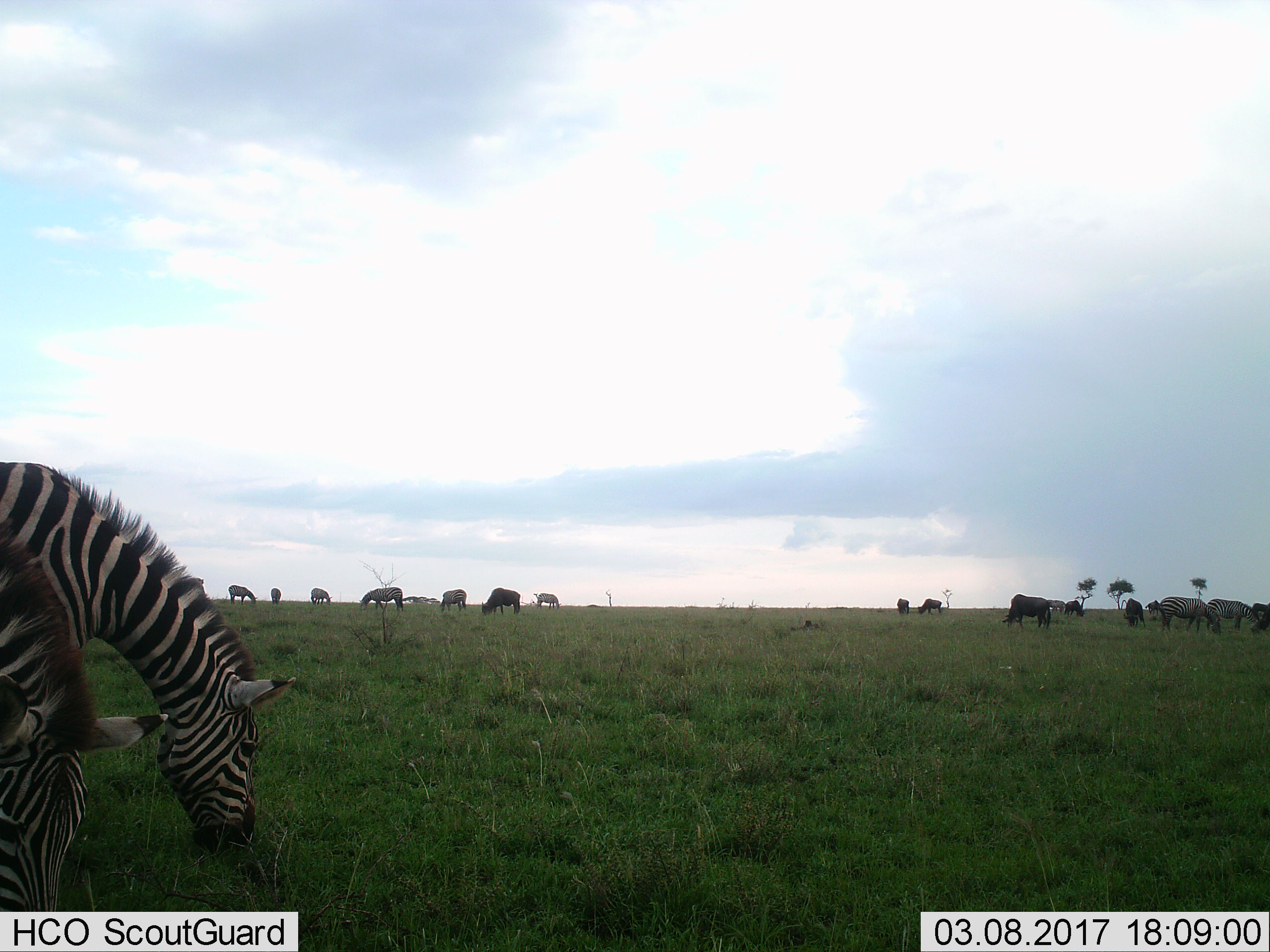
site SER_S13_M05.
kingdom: Animalia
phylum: Chordata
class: Mammalia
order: Artiodactyla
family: Bovidae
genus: Connochaetes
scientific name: Connochaetes taurinus taurinus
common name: blue wildebeest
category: wildebeestblue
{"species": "wildebeestblue (blue wildebeest) (Connochaetes taurinus taurinus)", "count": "6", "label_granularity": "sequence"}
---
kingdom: Animalia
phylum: Chordata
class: Mammalia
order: Perissodactyla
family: Equidae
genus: Equus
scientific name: Equus quagga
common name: plains zebra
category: zebraplains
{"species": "zebraplains (plains zebra) (Equus quagga)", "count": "11-50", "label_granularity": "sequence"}